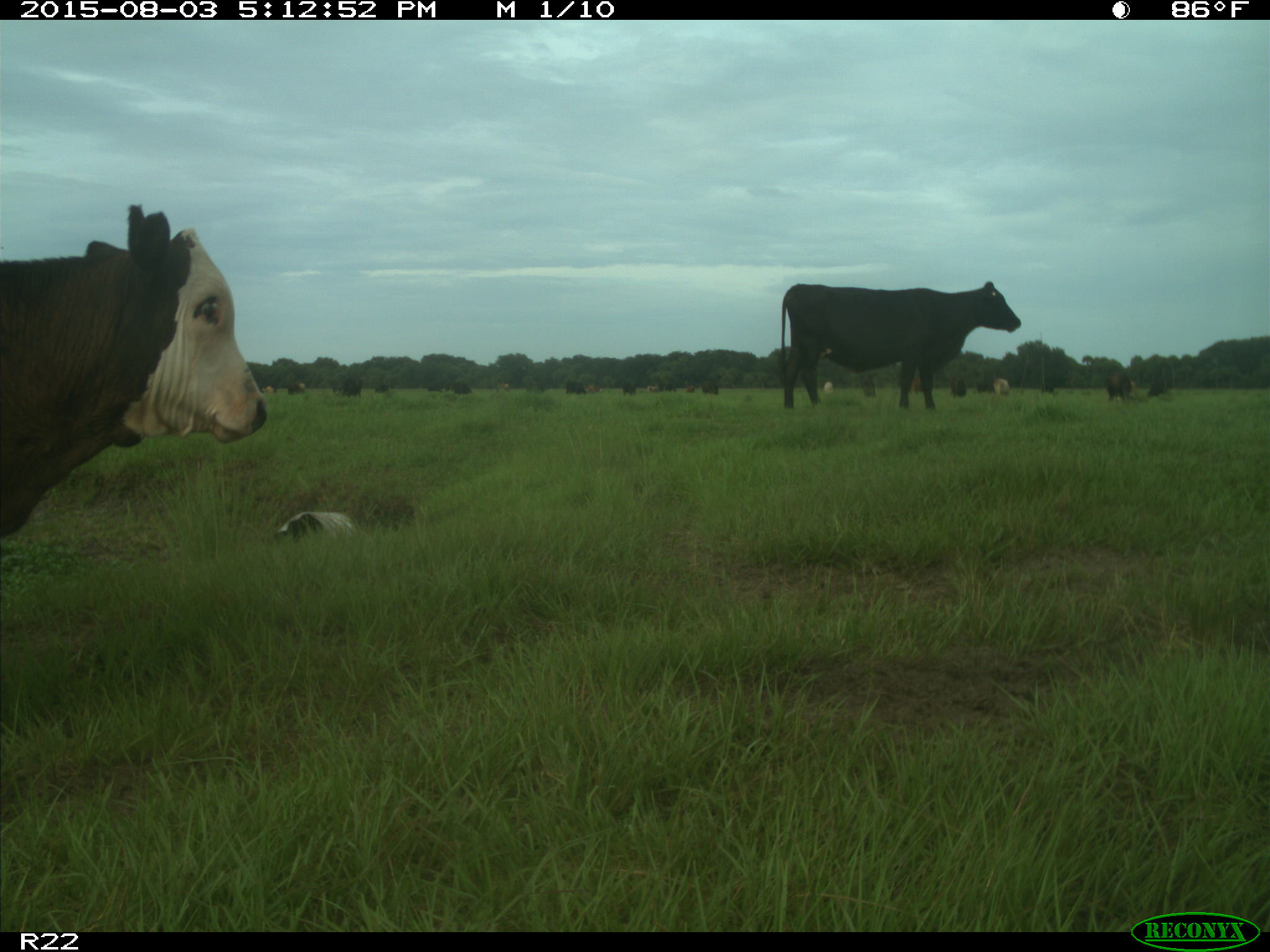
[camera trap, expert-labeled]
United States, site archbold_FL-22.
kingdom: Animalia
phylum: Chordata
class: Mammalia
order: Artiodactyla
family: Bovidae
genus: Bos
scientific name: Bos taurus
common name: domestic cow